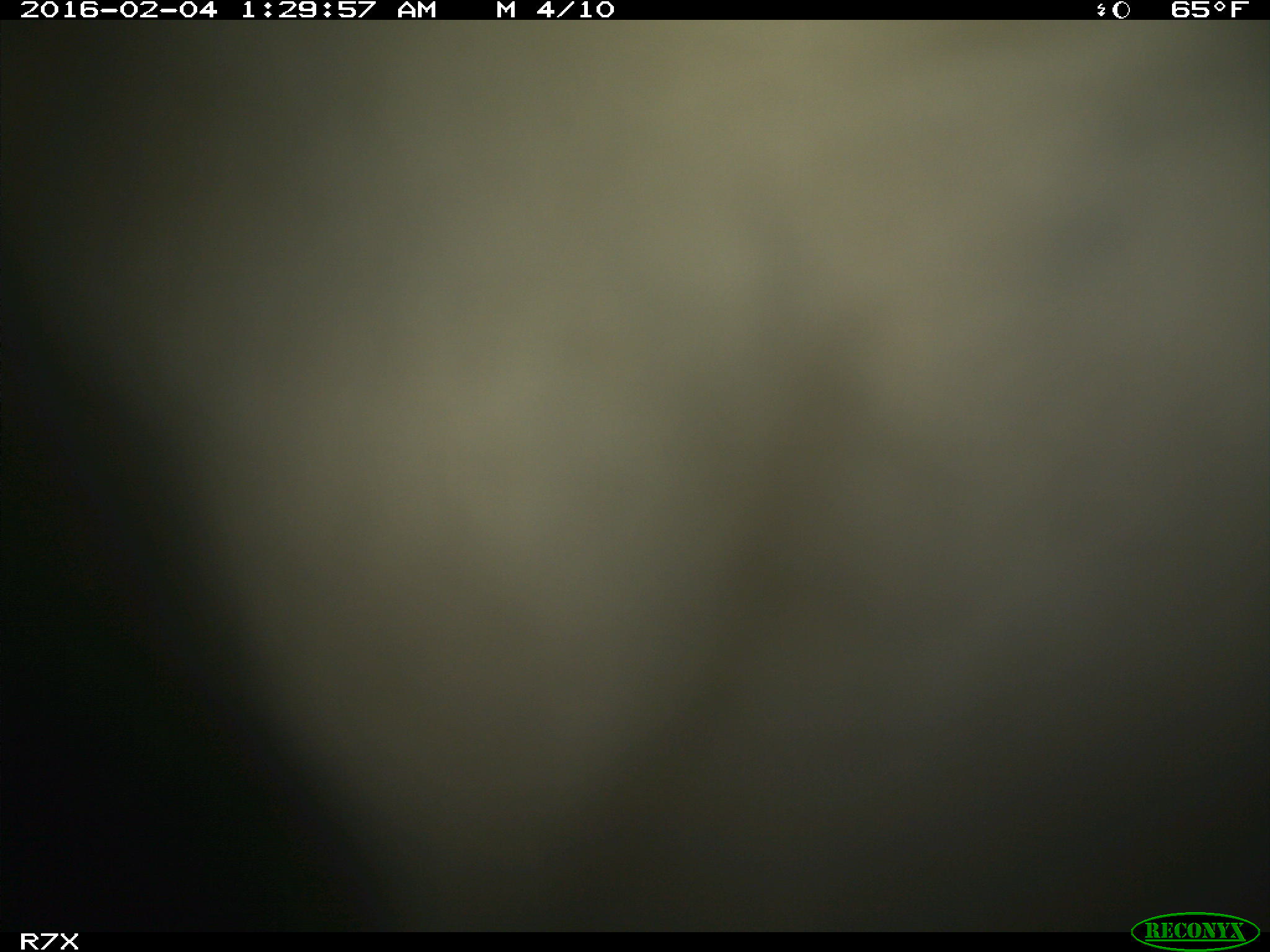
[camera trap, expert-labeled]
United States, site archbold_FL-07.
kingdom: Animalia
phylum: Chordata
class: Mammalia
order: Artiodactyla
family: Bovidae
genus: Bos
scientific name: Bos taurus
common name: domestic cow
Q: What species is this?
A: Bos taurus (domestic cow).